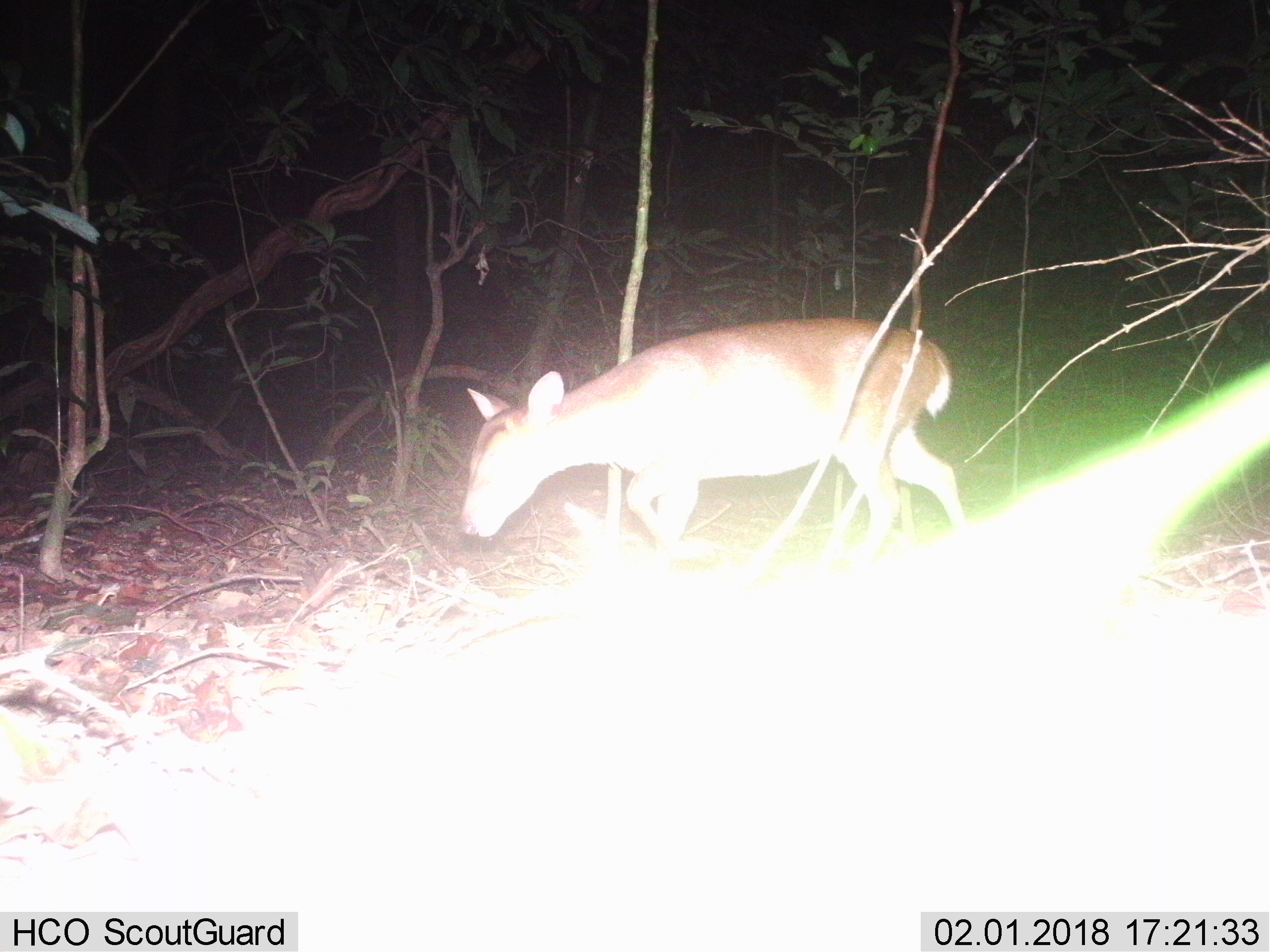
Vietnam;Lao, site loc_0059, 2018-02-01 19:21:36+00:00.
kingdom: Animalia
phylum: Chordata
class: Mammalia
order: Artiodactyla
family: Cervidae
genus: Muntiacus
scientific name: Muntiacus vuquangensis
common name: large-antlered muntjac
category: large antlered muntjac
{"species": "large antlered muntjac (large-antlered muntjac) (Muntiacus vuquangensis)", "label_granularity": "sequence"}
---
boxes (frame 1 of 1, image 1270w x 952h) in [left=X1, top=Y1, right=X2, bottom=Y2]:
large antlered muntjac: [left=458, top=316, right=965, bottom=561]